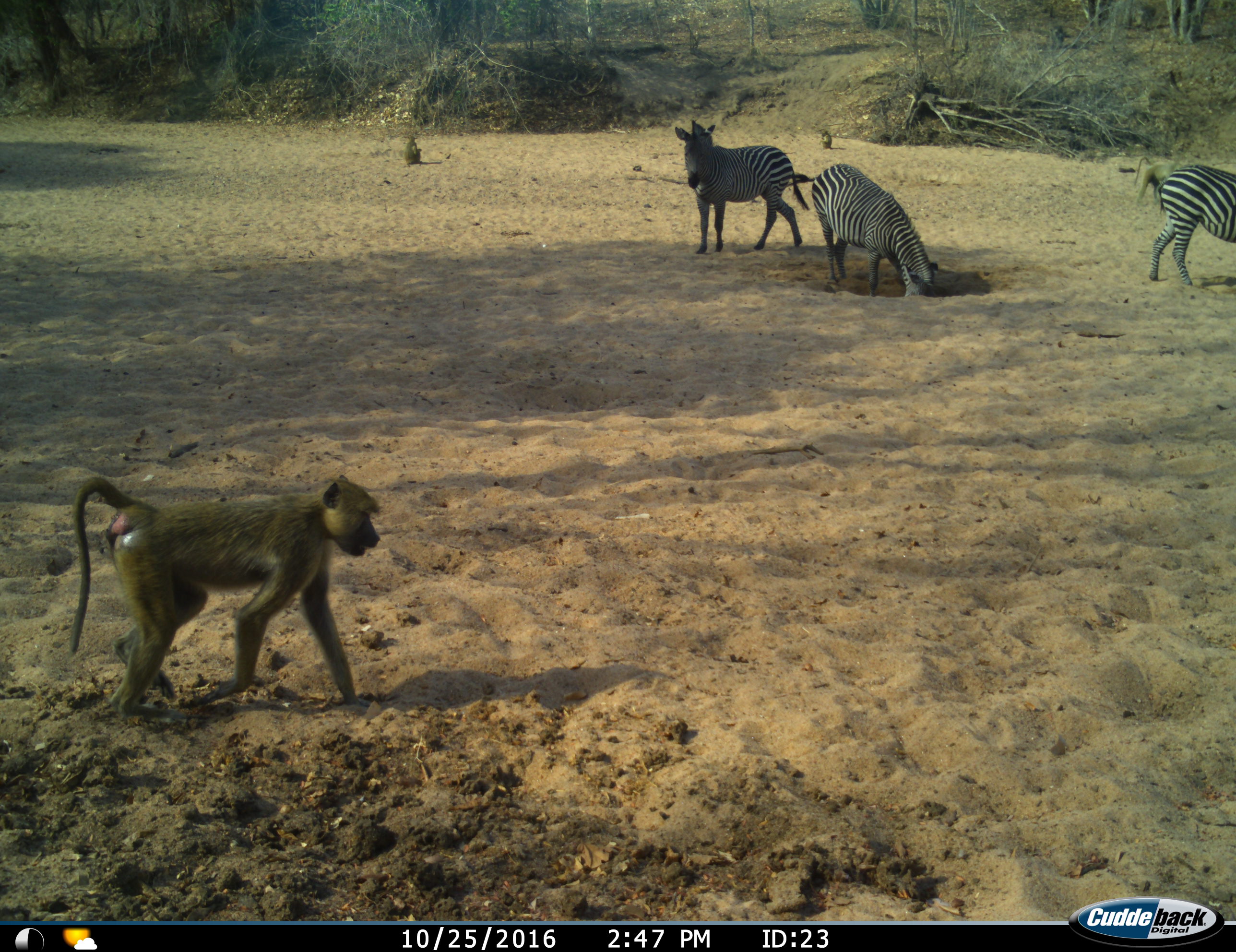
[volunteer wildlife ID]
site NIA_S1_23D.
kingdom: Animalia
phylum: Chordata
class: Mammalia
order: Primates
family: Cercopithecidae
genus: Papio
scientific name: Papio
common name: baboon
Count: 3.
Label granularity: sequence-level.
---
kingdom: Animalia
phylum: Chordata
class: Mammalia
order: Perissodactyla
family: Equidae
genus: Equus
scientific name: Equus quagga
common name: plains zebra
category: zebraplains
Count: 3.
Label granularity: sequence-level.